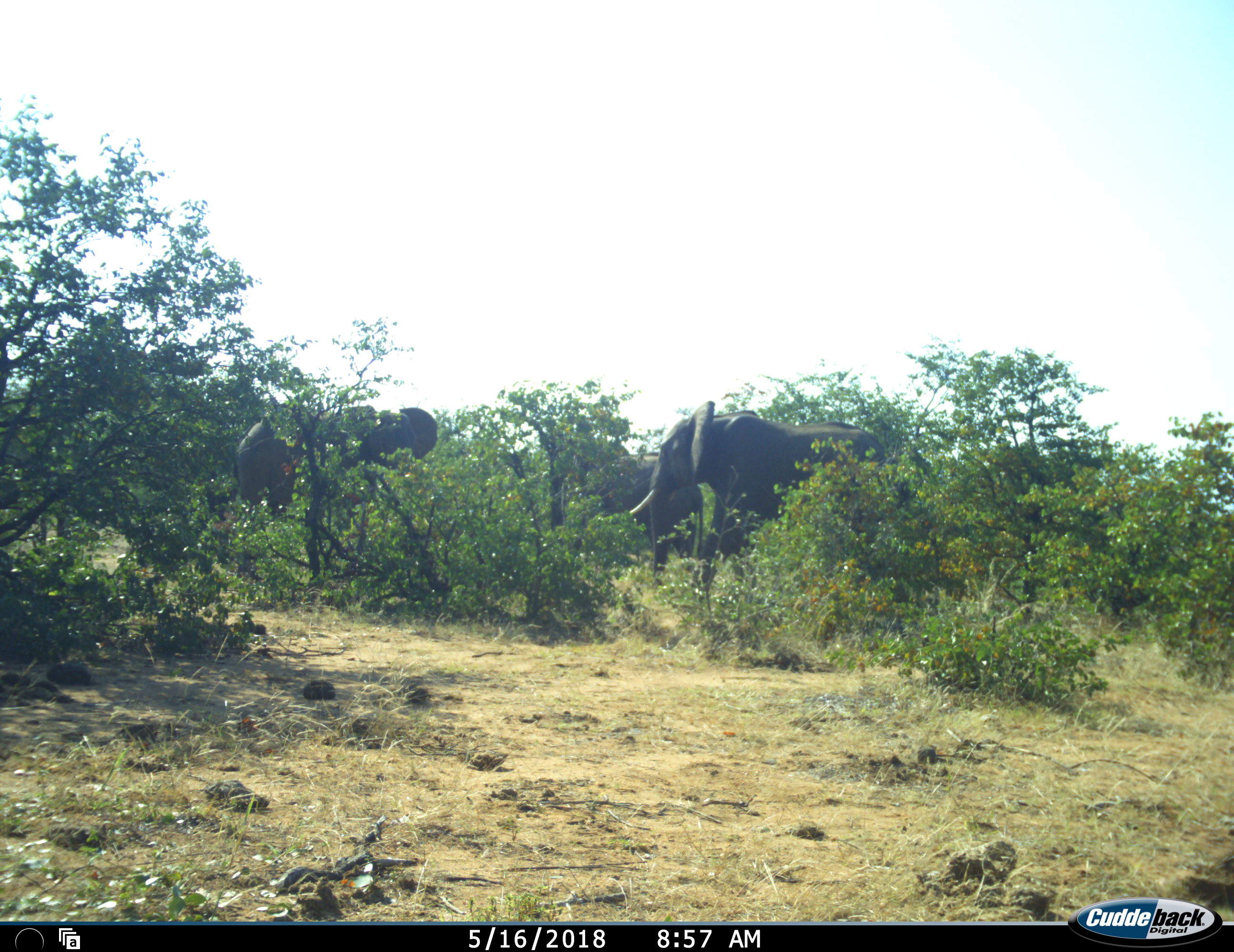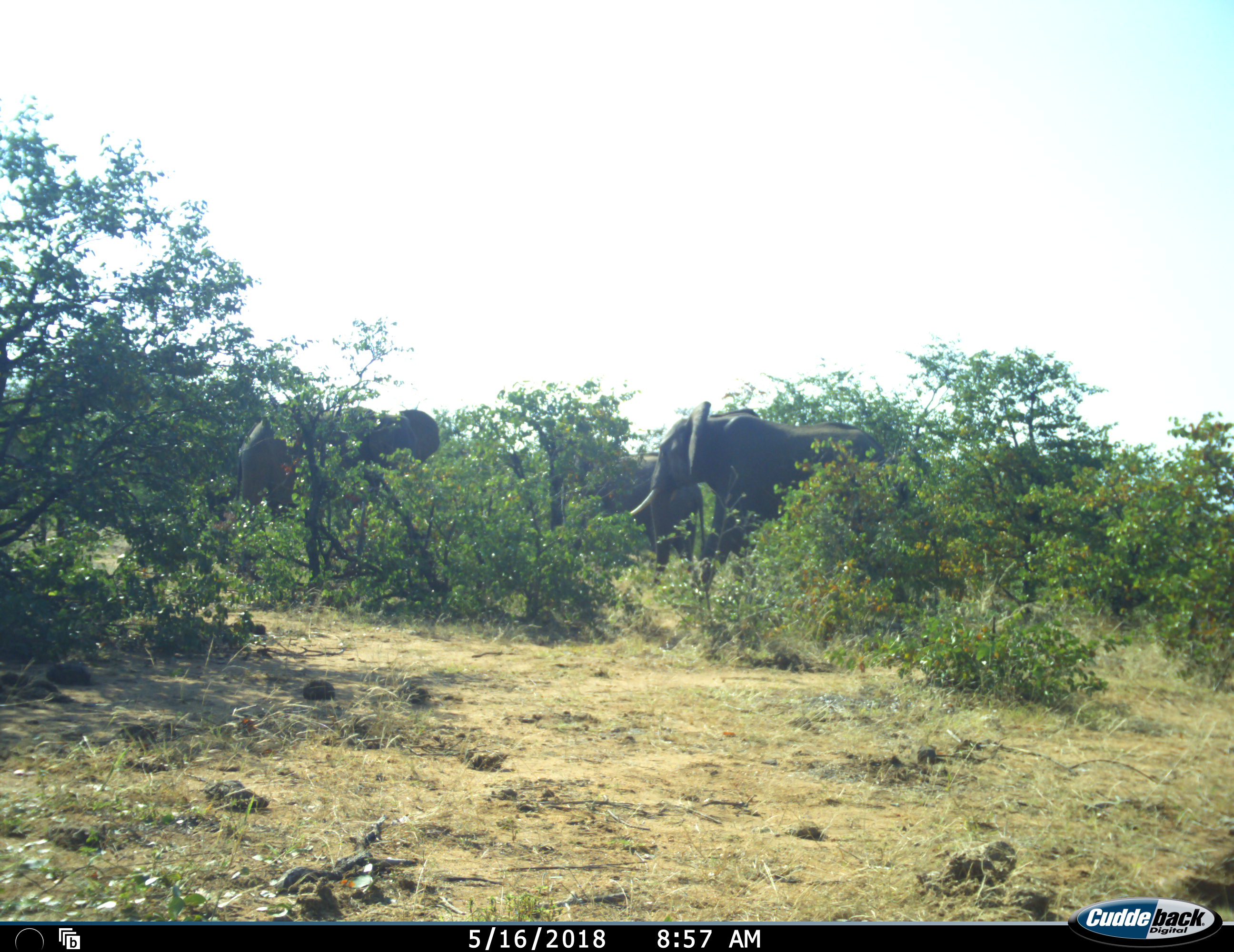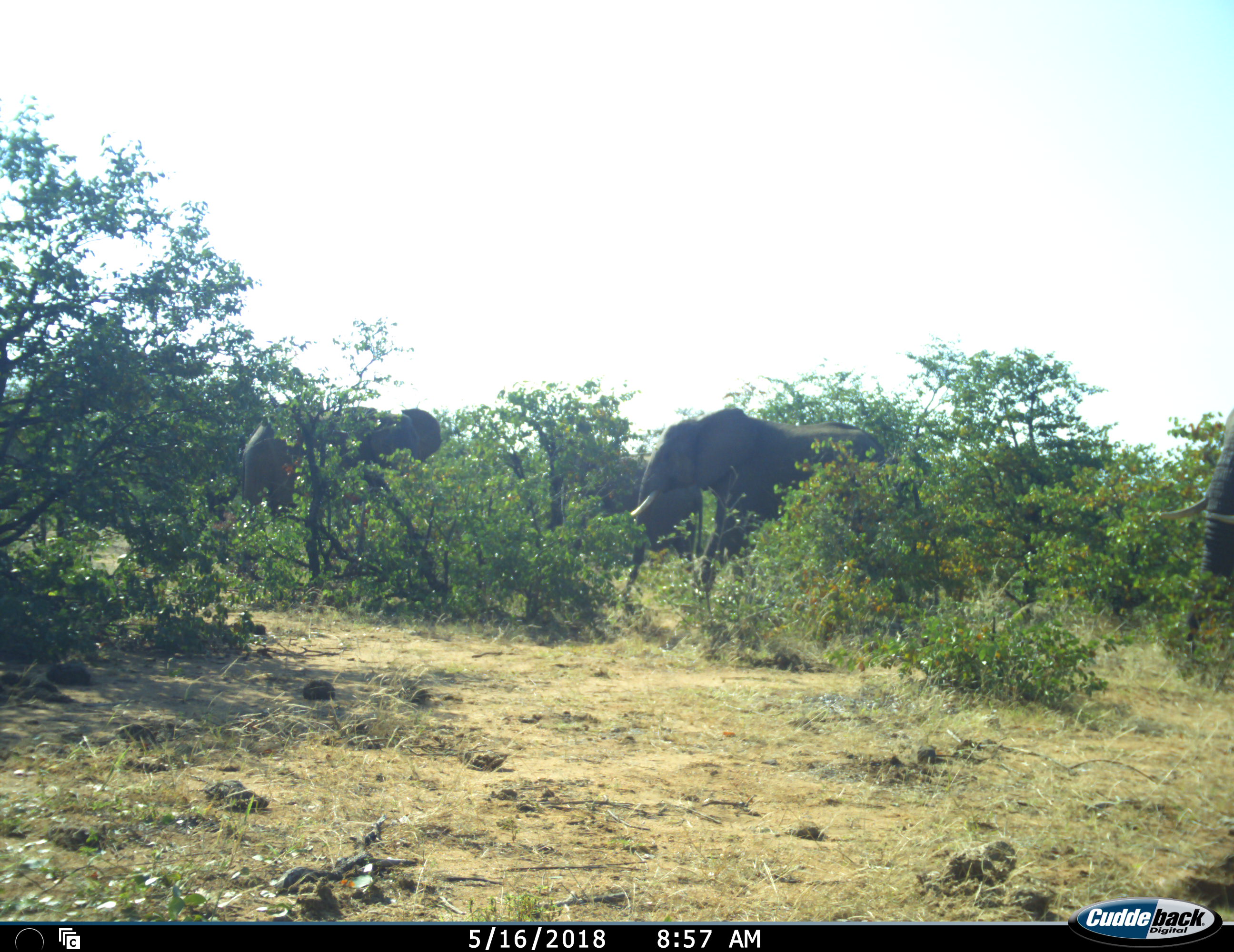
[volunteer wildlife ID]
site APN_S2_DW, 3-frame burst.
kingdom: Animalia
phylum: Chordata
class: Mammalia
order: Proboscidea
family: Elephantidae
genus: Loxodonta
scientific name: Loxodonta africana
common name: african bush elephant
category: elephant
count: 3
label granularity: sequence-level